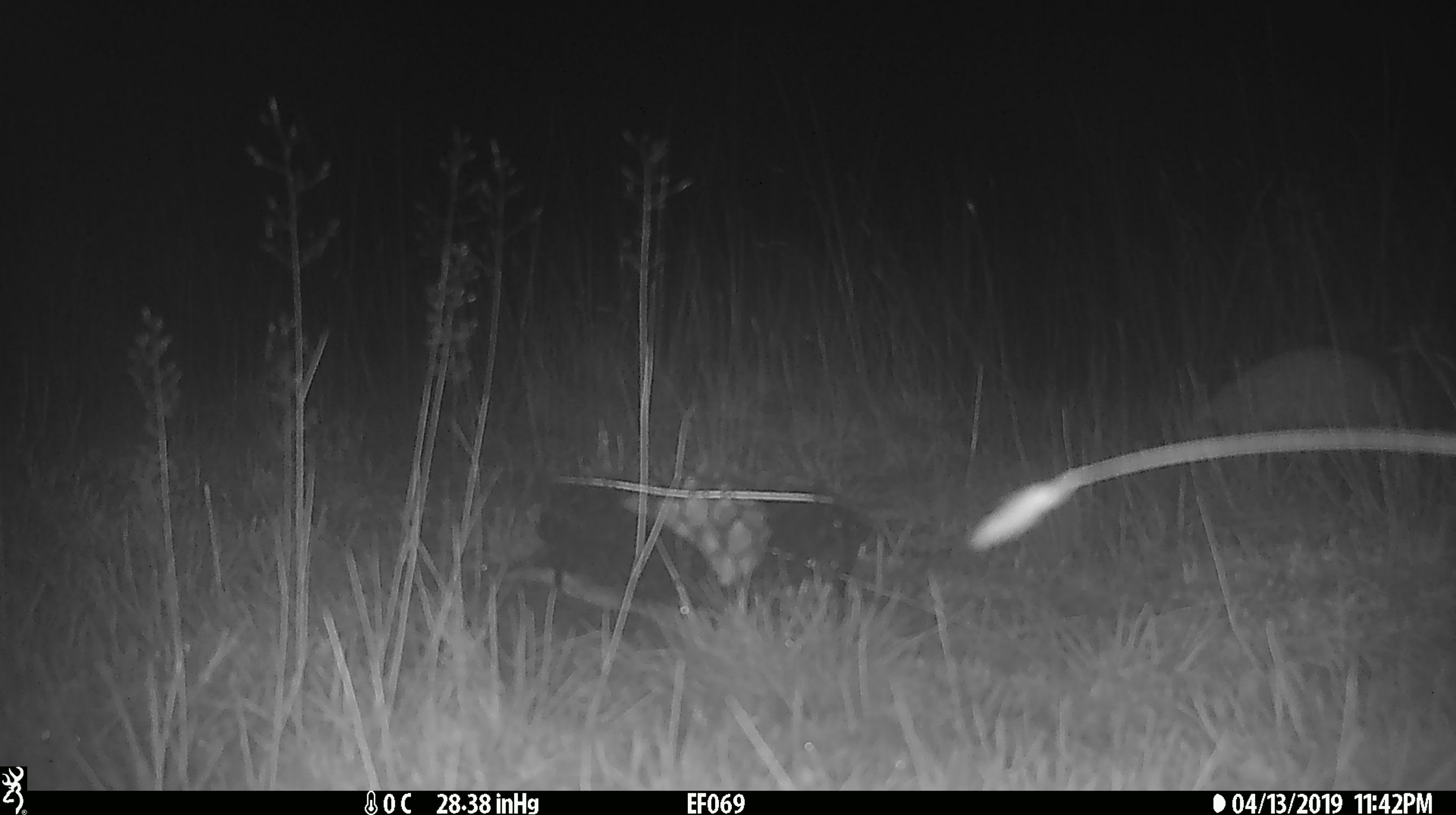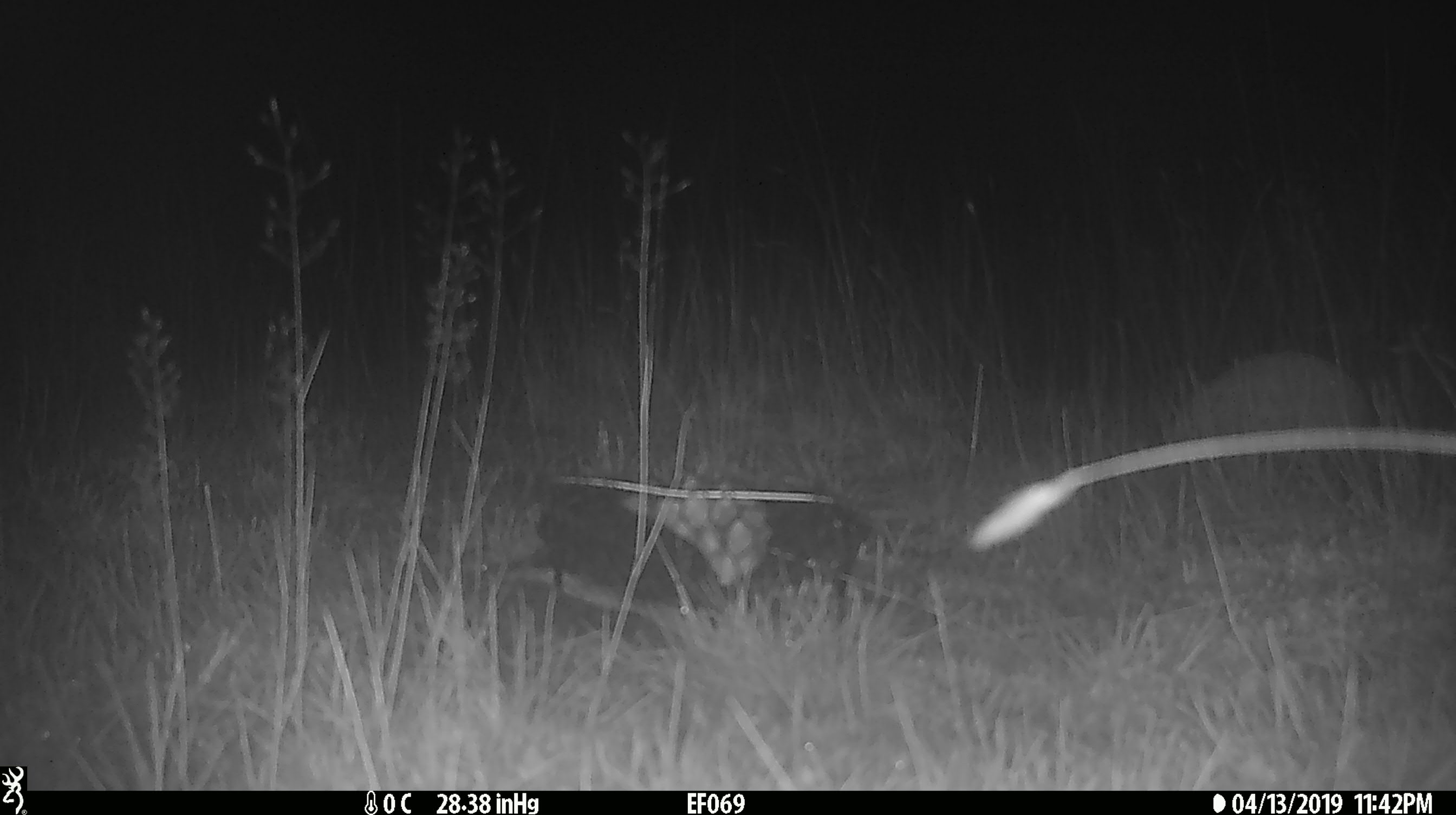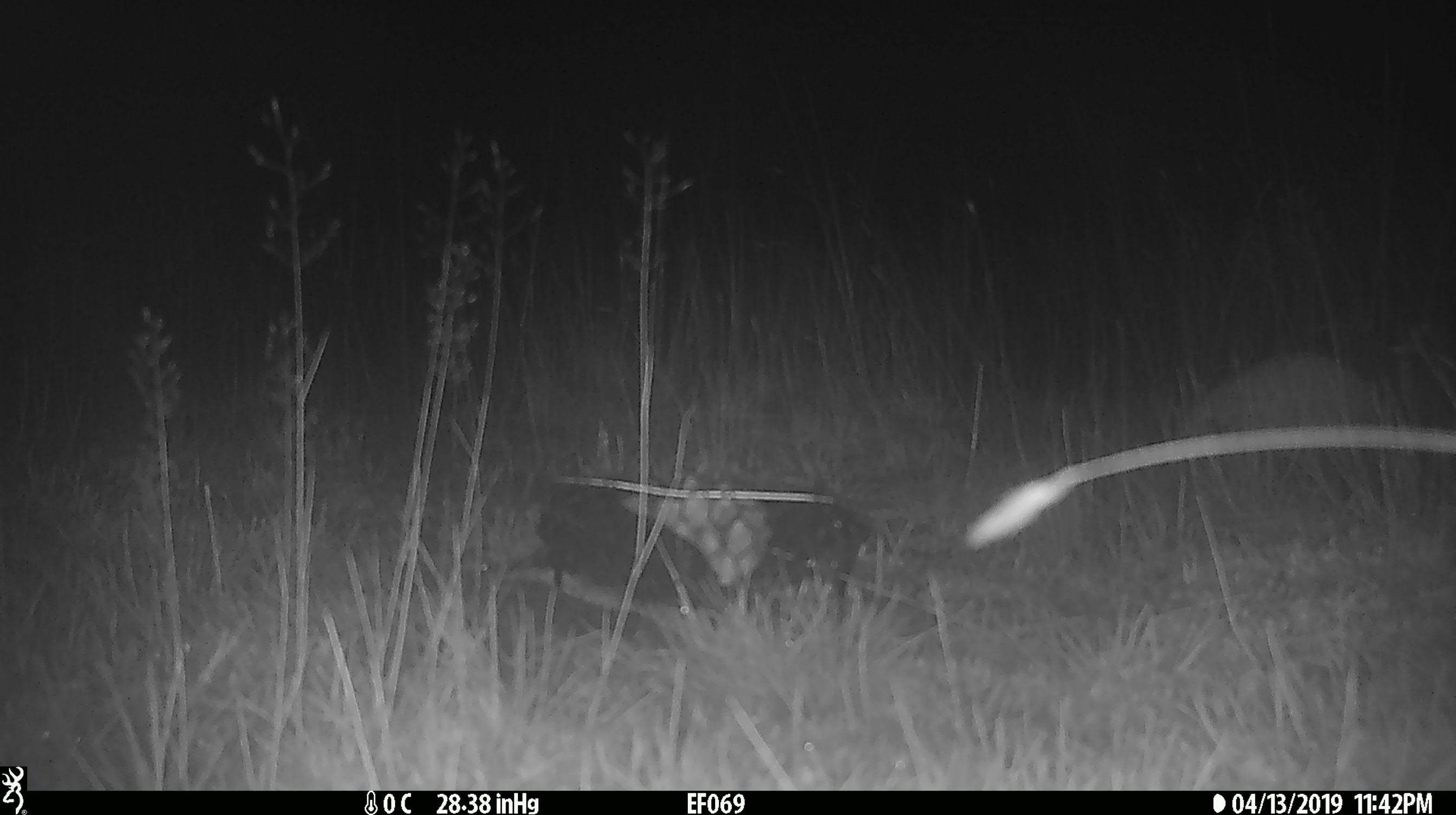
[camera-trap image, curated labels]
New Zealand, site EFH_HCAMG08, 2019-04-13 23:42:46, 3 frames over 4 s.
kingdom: Animalia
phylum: Chordata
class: Mammalia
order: Eulipotyphla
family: Erinaceidae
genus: Erinaceus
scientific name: Erinaceus europaeus europaeus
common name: european hedgehog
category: hedgehog